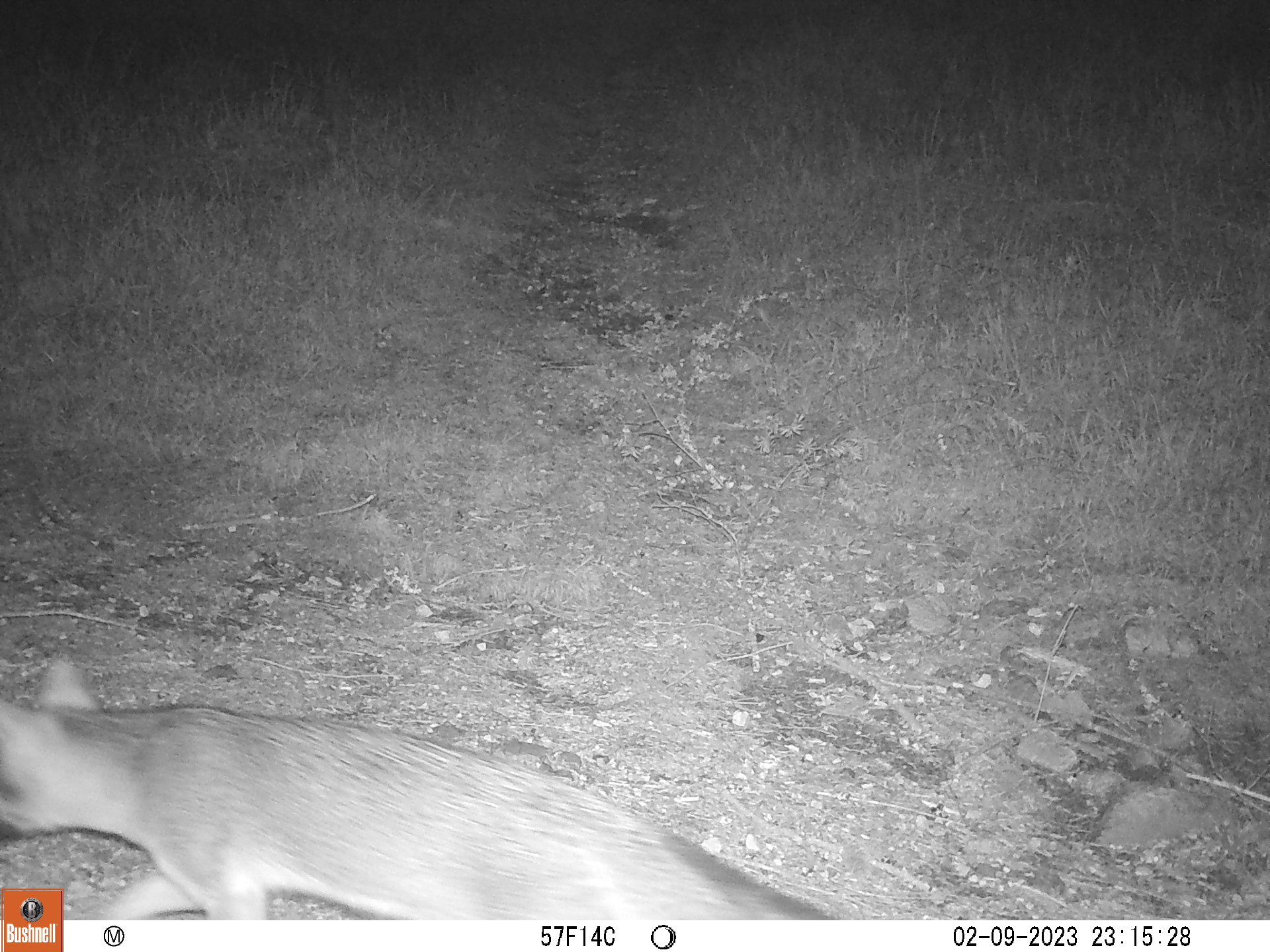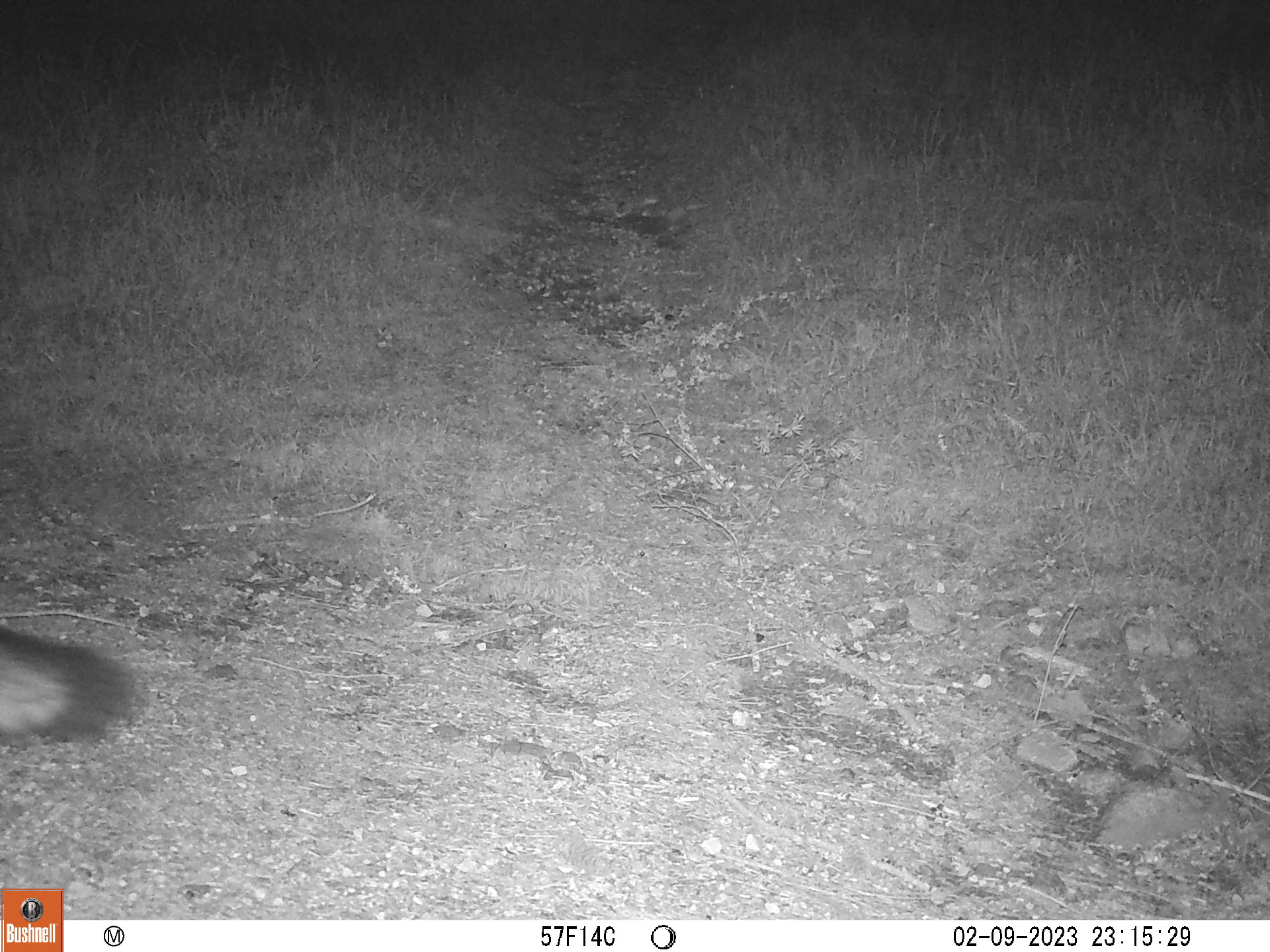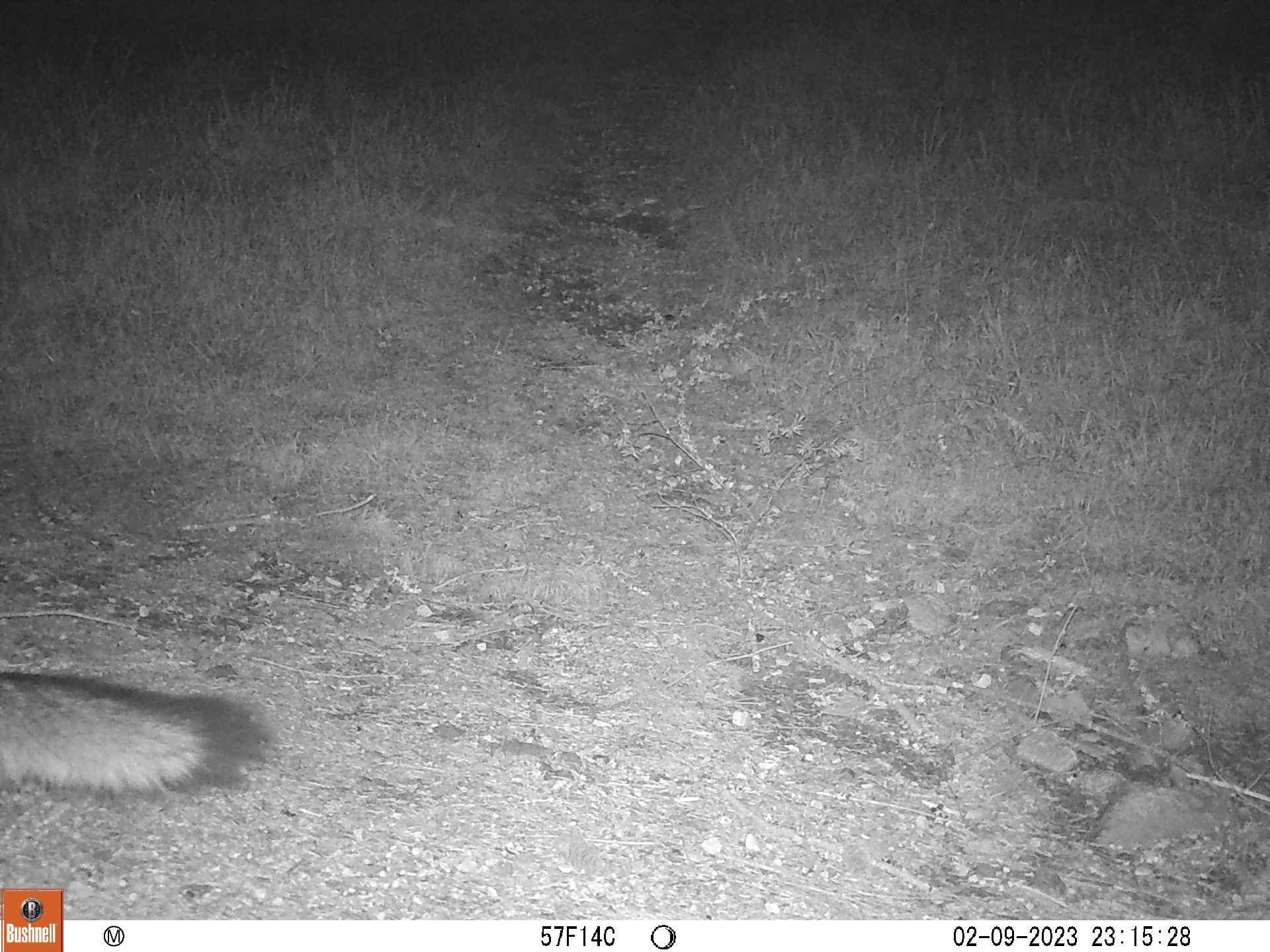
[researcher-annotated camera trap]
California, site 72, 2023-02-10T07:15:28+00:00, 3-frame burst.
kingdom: Animalia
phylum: Chordata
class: Mammalia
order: Carnivora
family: Canidae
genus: Urocyon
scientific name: Urocyon cinereoargenteus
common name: gray fox